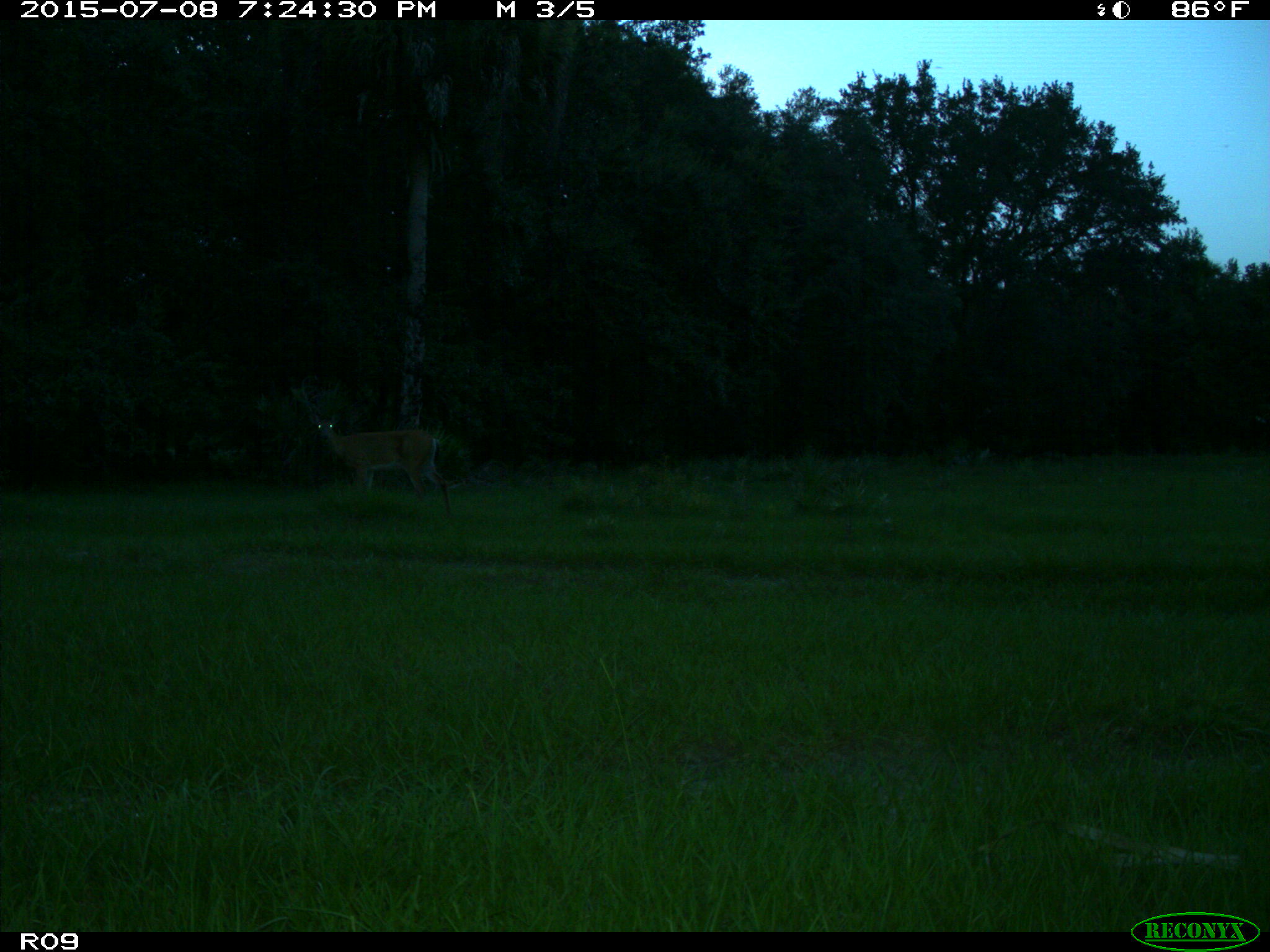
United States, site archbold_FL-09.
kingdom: Animalia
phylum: Chordata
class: Mammalia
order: Artiodactyla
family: Cervidae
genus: Odocoileus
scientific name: Odocoileus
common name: deer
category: unidentified deer